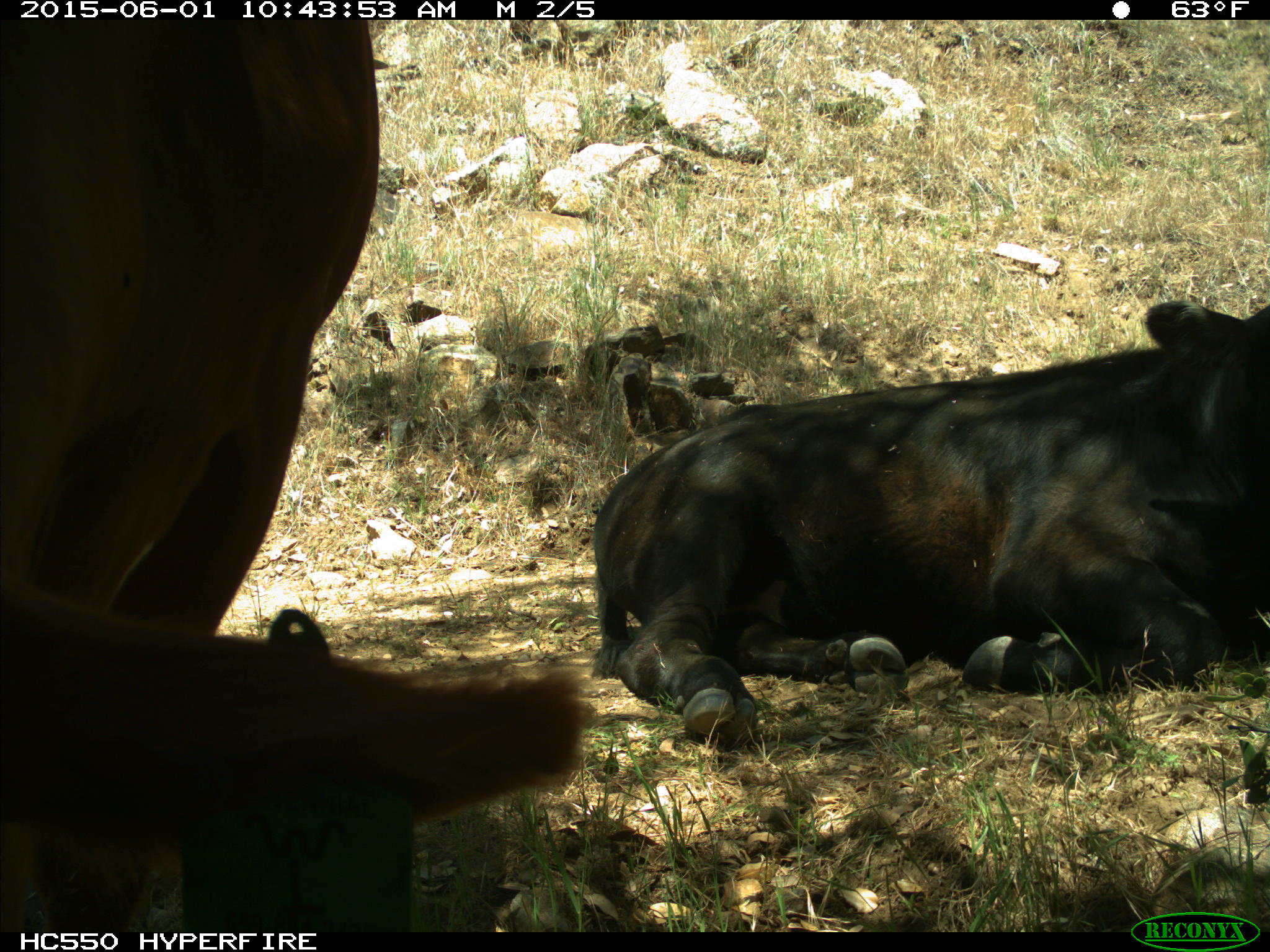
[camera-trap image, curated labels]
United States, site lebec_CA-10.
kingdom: Animalia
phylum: Chordata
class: Mammalia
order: Artiodactyla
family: Bovidae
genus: Bos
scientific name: Bos taurus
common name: domestic cow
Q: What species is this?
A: Bos taurus (domestic cow).